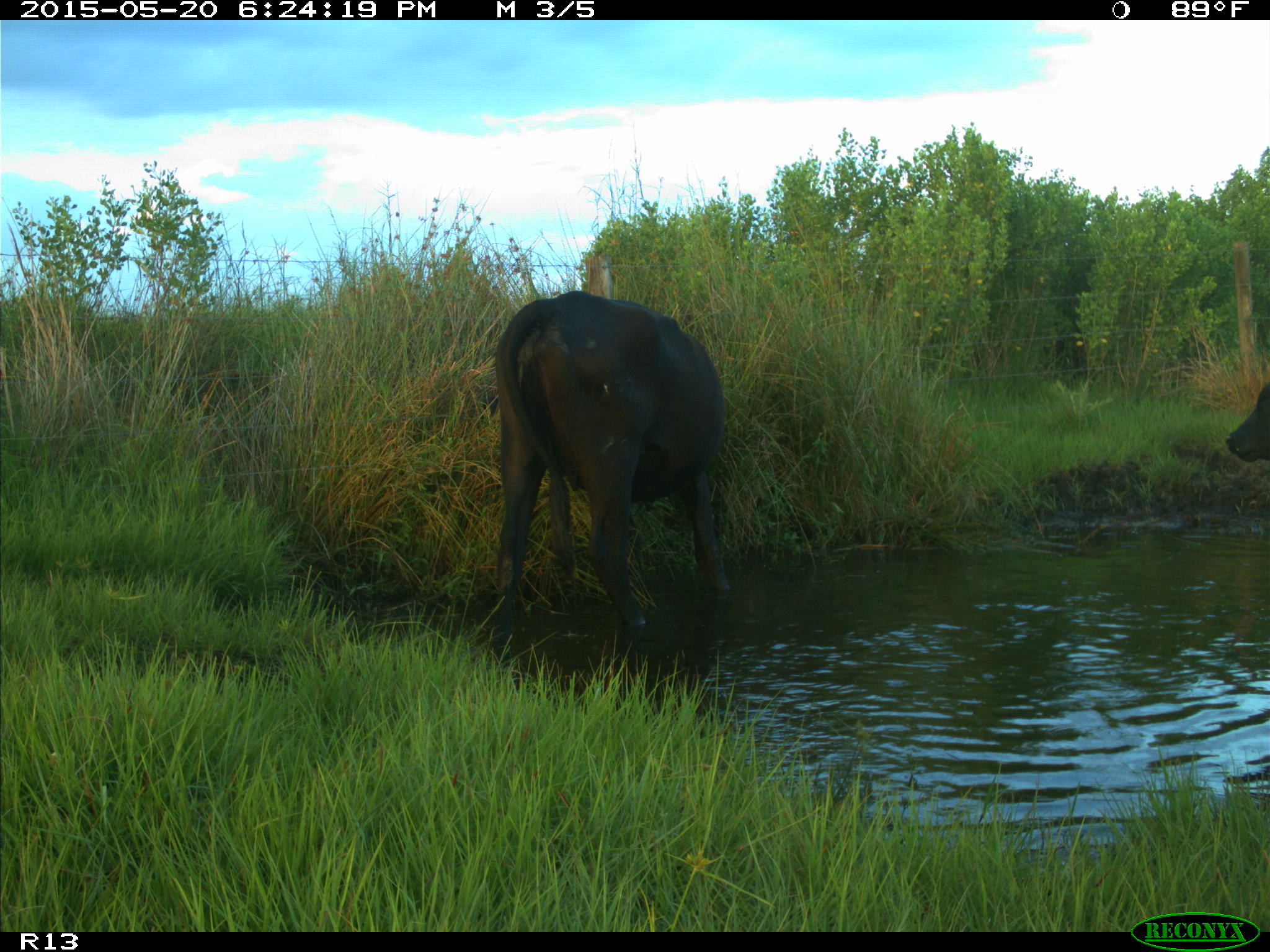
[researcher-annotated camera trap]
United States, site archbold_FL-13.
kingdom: Animalia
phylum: Chordata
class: Mammalia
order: Artiodactyla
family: Bovidae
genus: Bos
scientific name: Bos taurus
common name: domestic cow